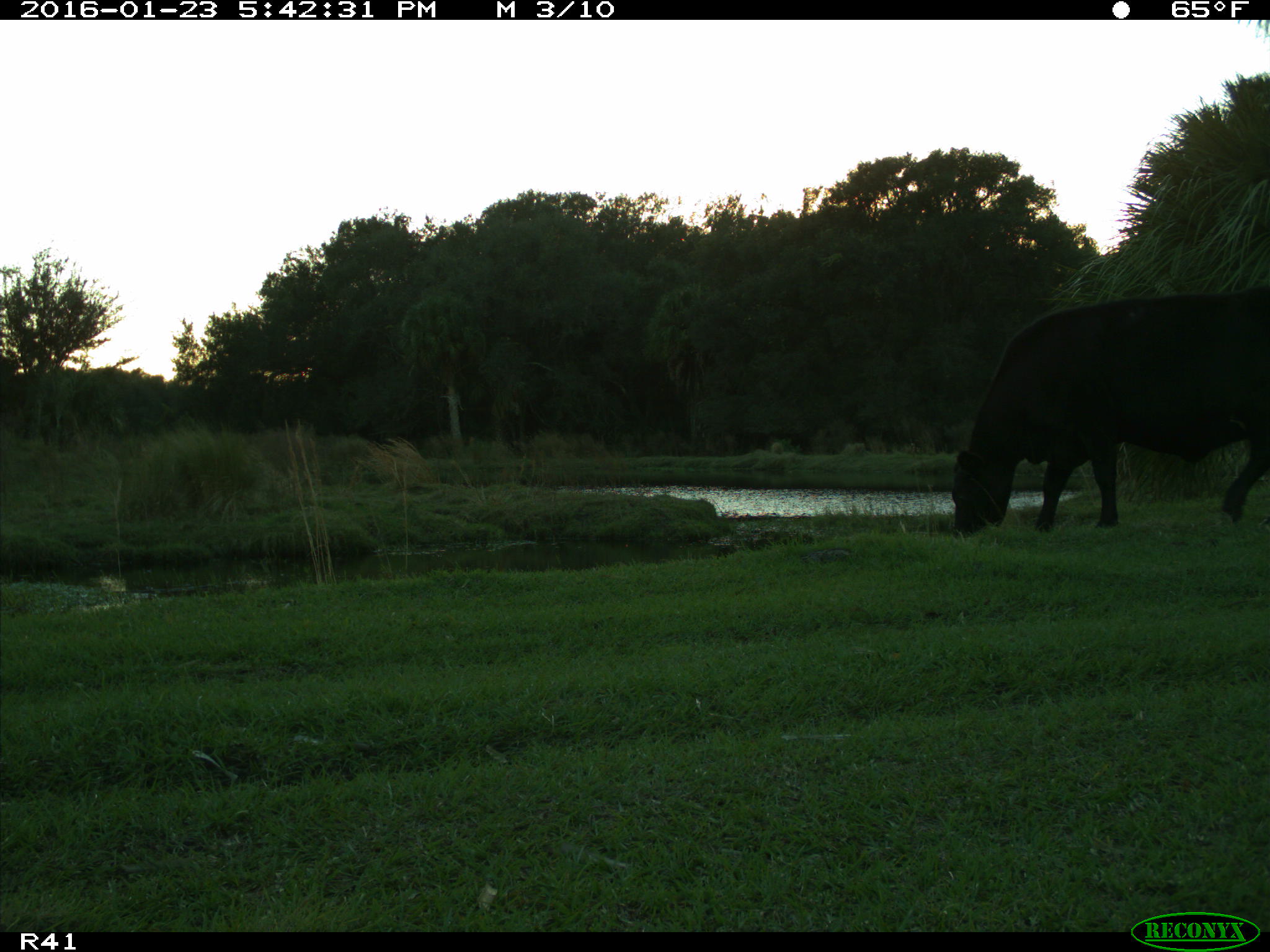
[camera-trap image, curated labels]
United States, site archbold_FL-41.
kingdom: Animalia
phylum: Chordata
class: Mammalia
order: Artiodactyla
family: Bovidae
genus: Bos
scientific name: Bos taurus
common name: domestic cow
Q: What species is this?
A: Bos taurus (domestic cow).